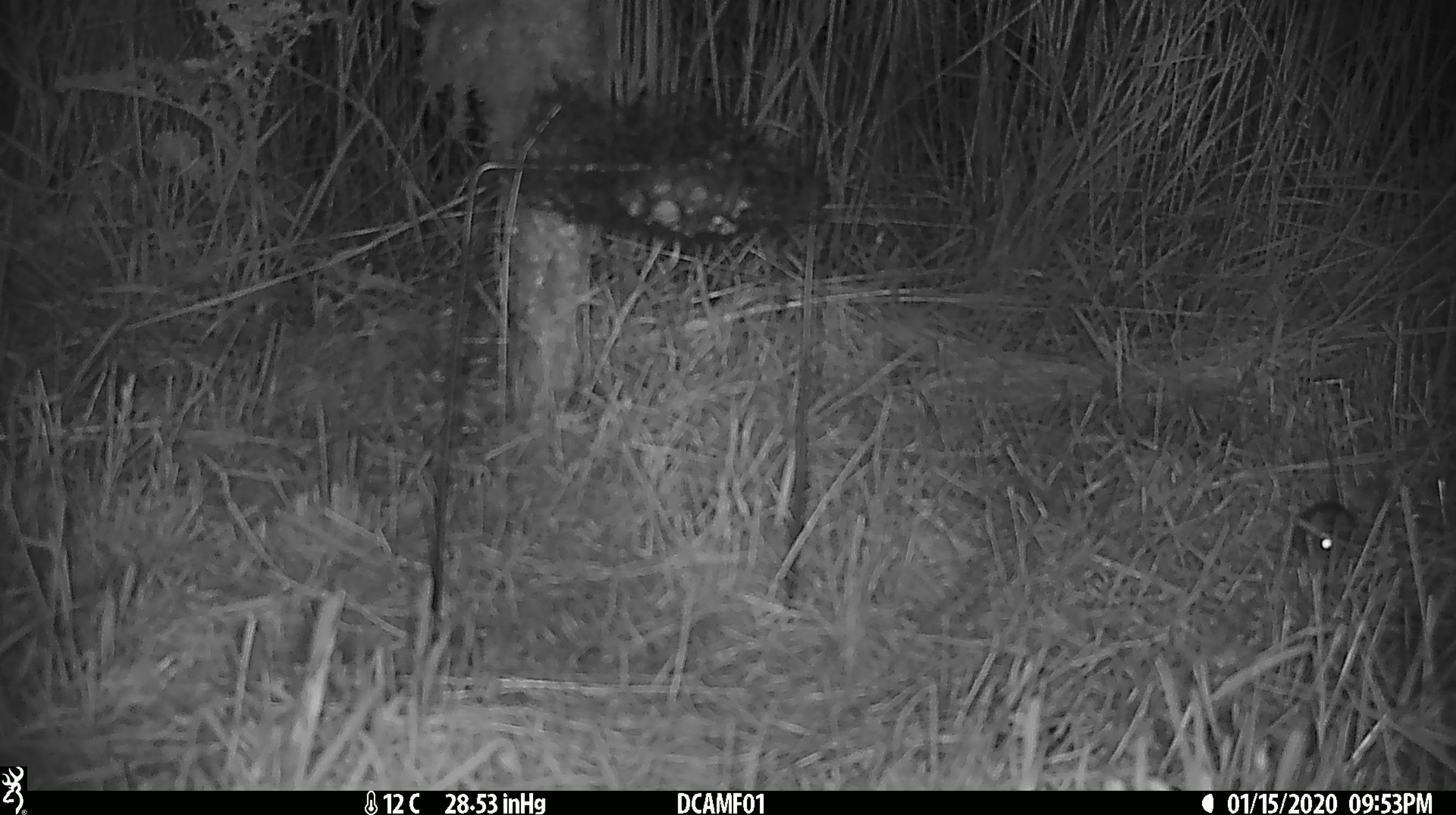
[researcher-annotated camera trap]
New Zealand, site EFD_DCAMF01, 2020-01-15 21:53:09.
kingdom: Animalia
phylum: Chordata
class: Mammalia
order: Rodentia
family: Muridae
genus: Mus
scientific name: Mus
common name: mouse